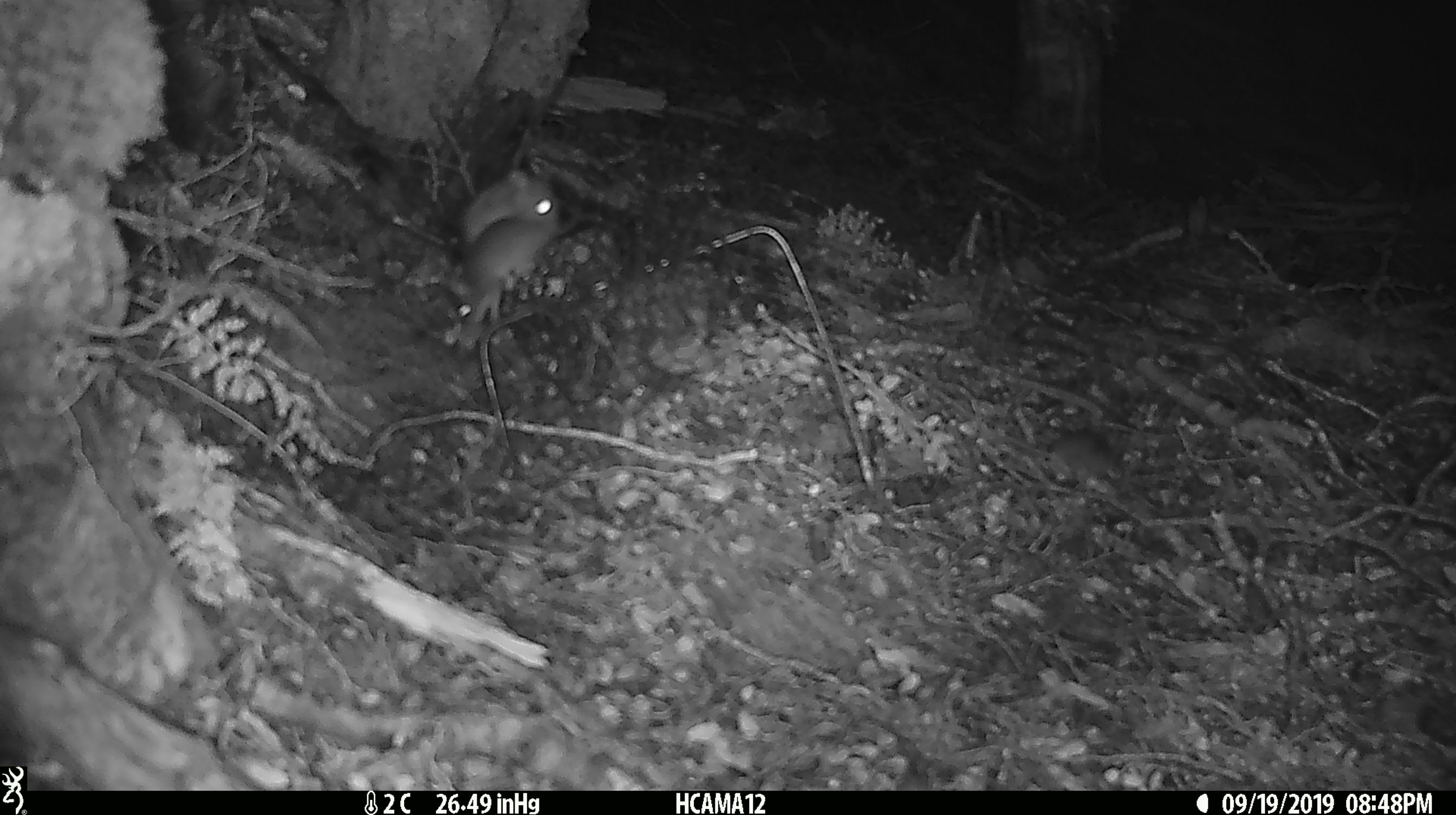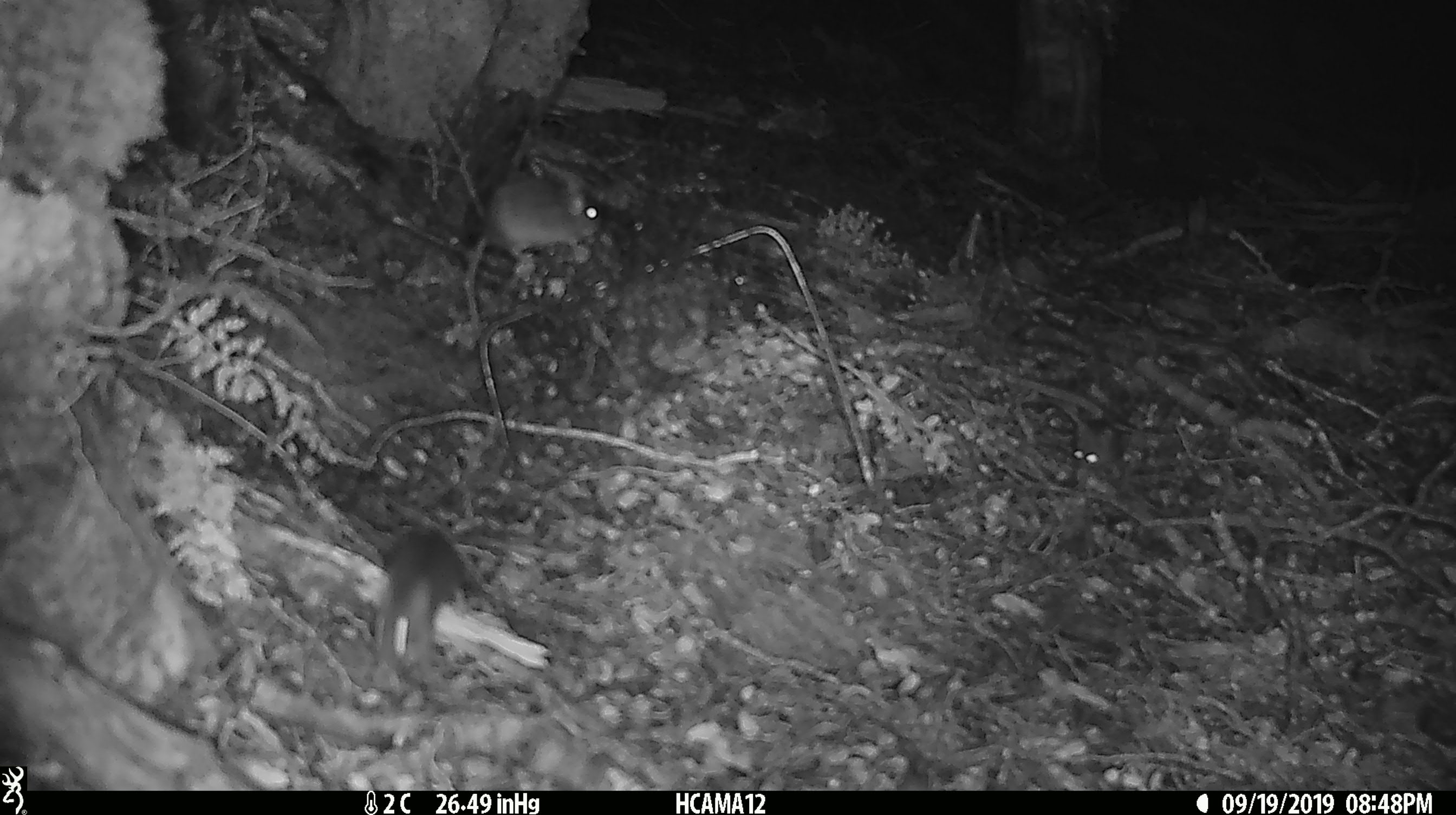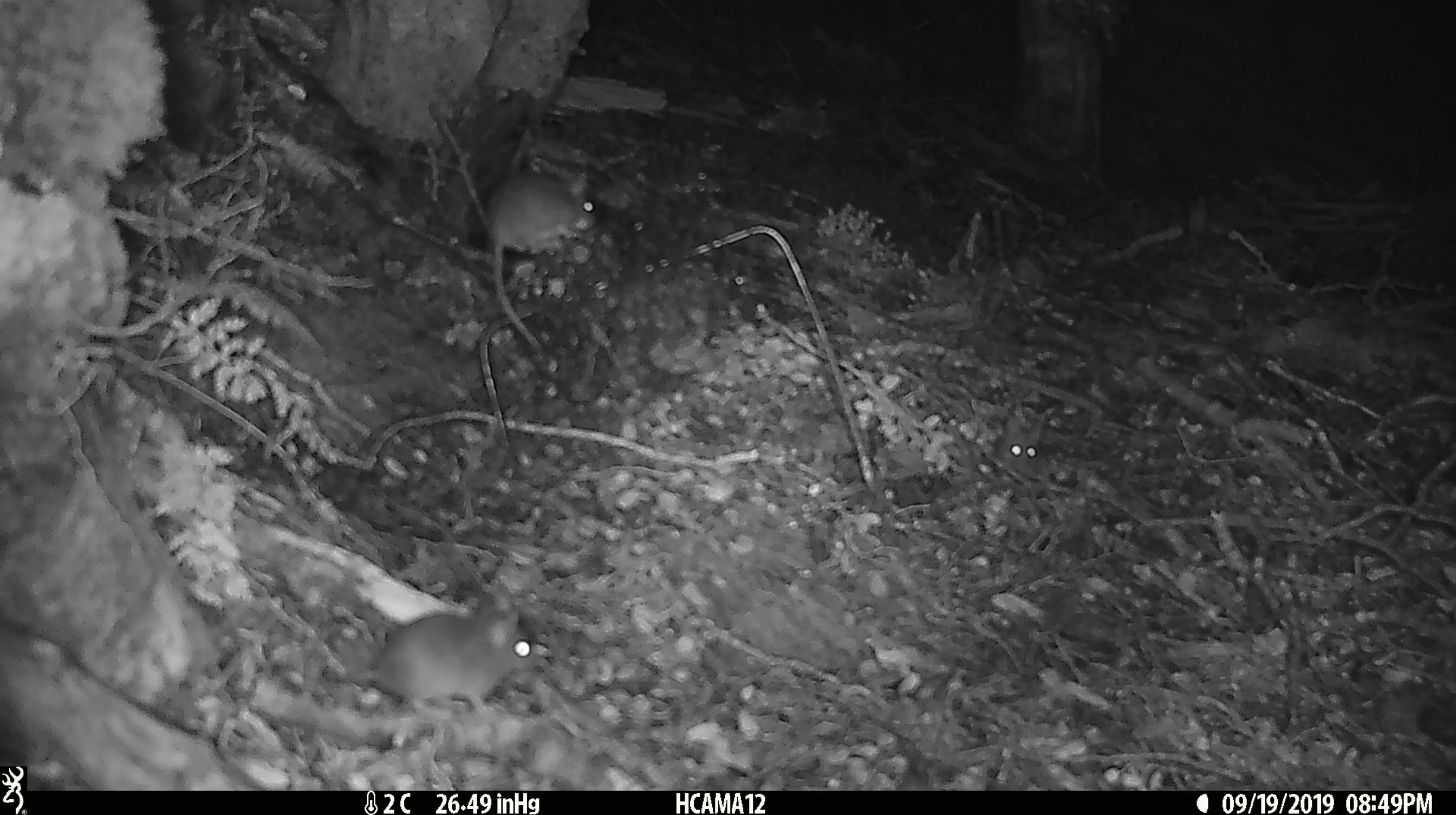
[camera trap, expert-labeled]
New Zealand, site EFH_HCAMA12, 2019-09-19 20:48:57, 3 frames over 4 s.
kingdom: Animalia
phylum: Chordata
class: Mammalia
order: Rodentia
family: Muridae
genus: Mus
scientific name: Mus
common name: mouse